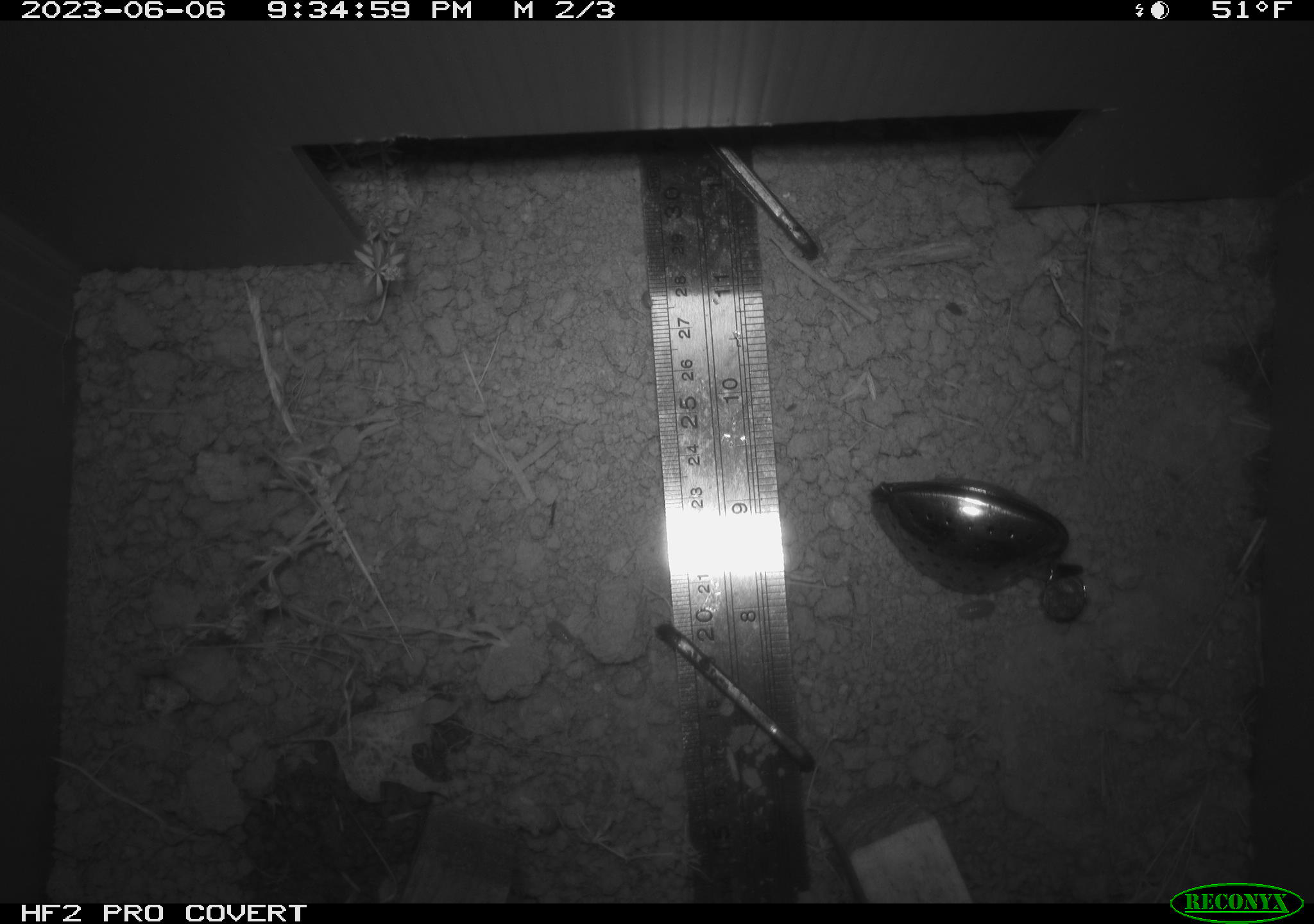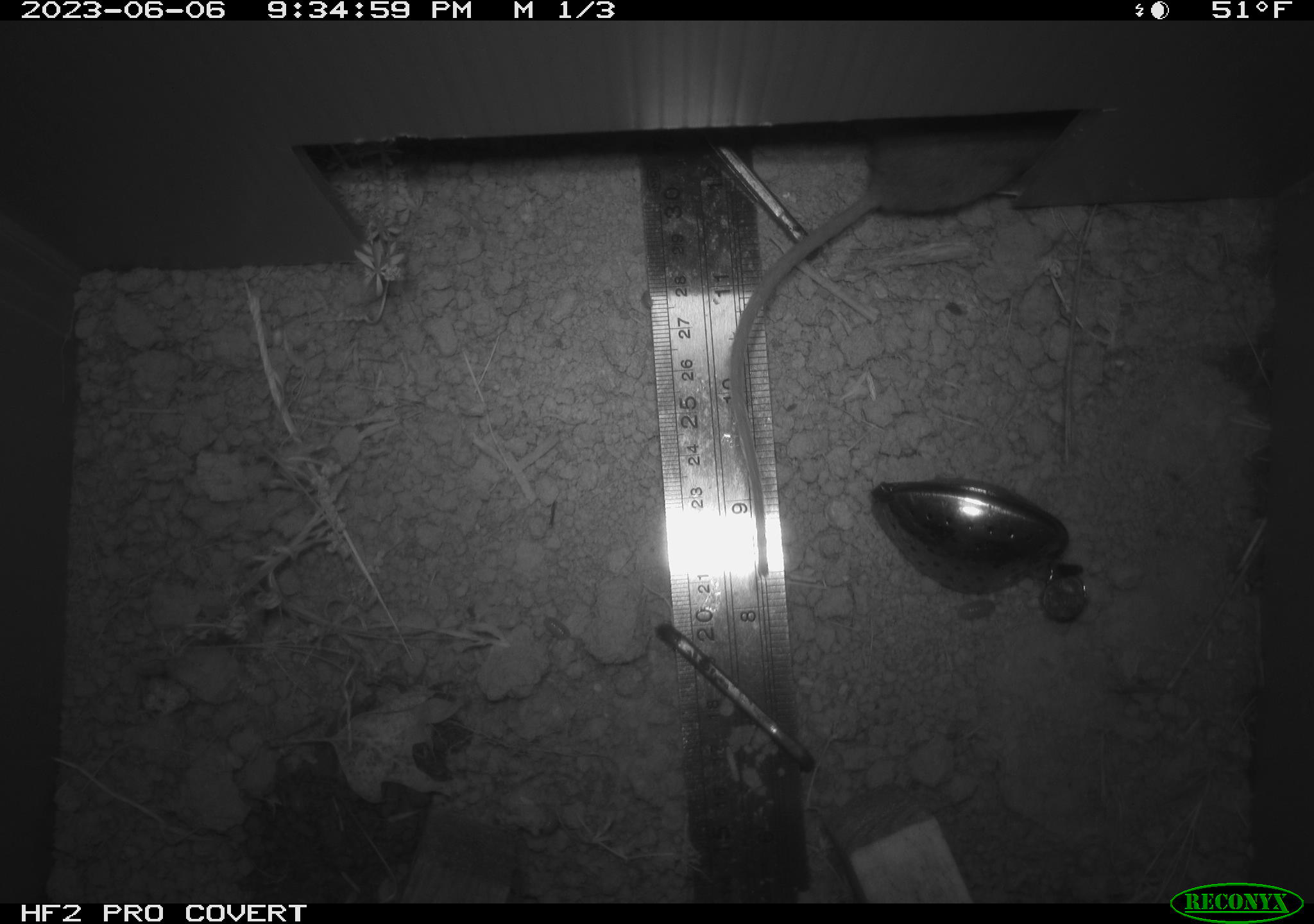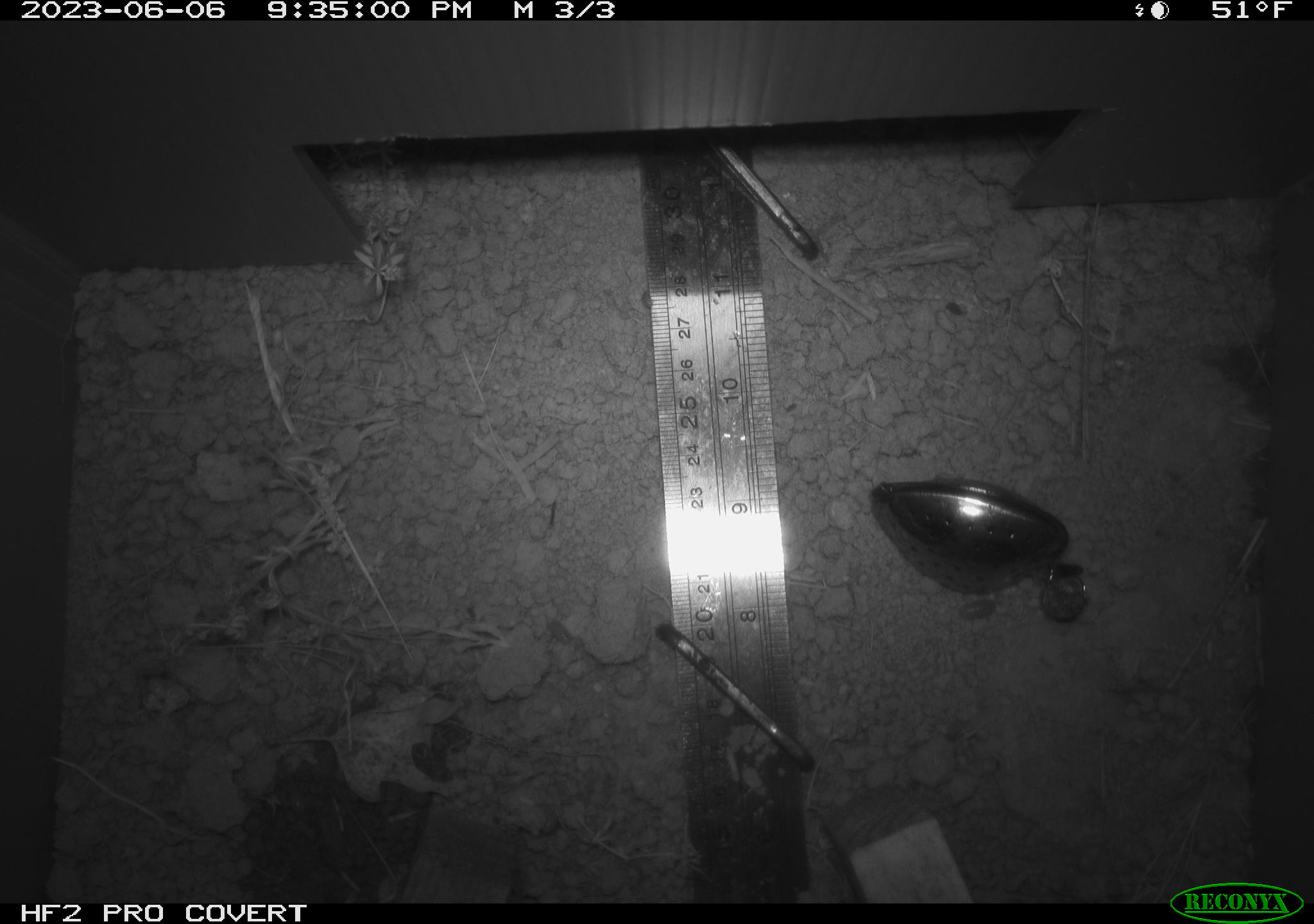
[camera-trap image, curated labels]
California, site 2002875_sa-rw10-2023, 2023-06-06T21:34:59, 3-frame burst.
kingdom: Animalia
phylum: Chordata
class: Mammalia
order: Rodentia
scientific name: Rodentia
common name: mouse species